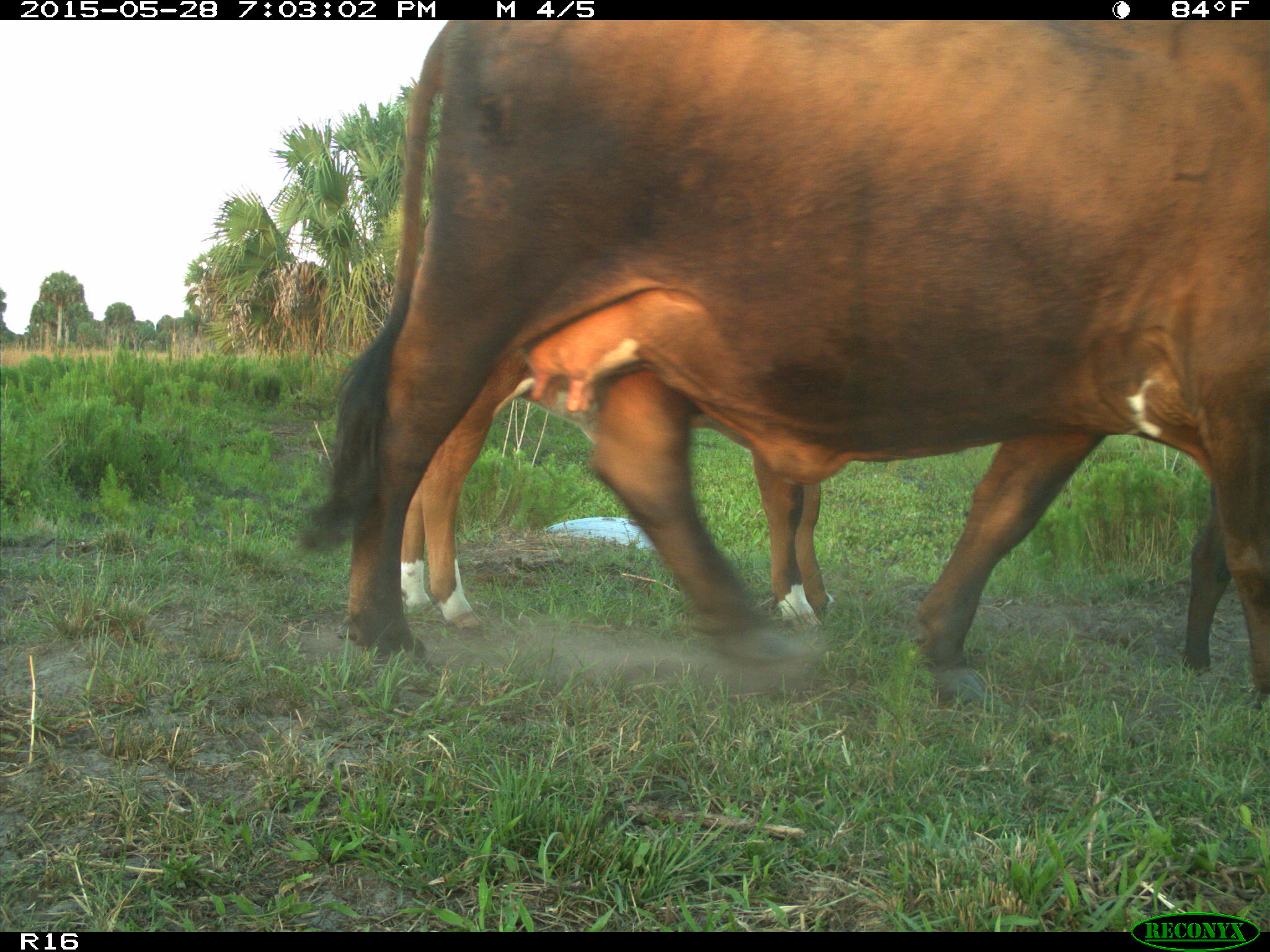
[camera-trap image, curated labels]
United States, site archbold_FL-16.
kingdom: Animalia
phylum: Chordata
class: Mammalia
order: Artiodactyla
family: Bovidae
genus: Bos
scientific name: Bos taurus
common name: domestic cow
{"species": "Bos taurus (domestic cow)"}